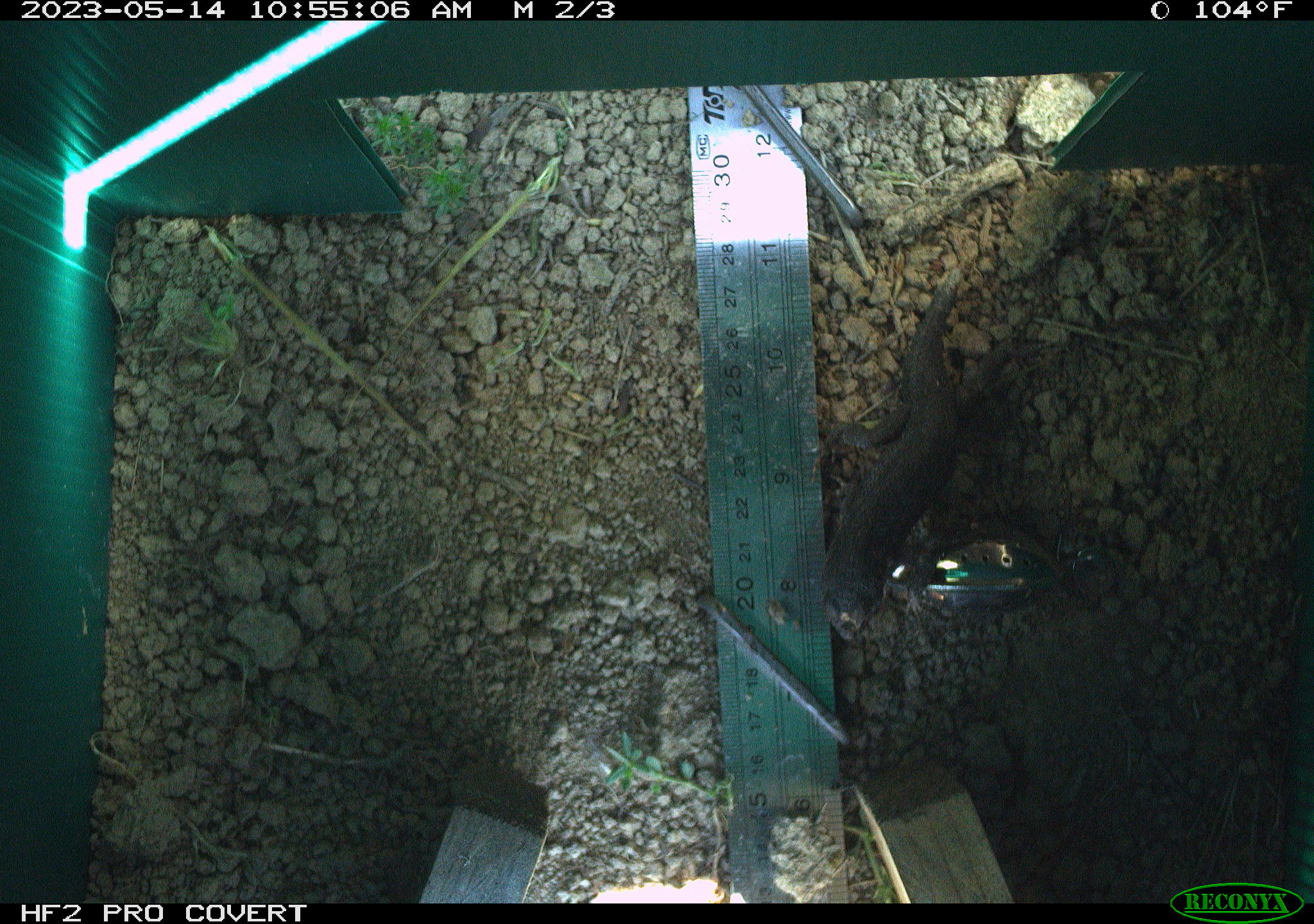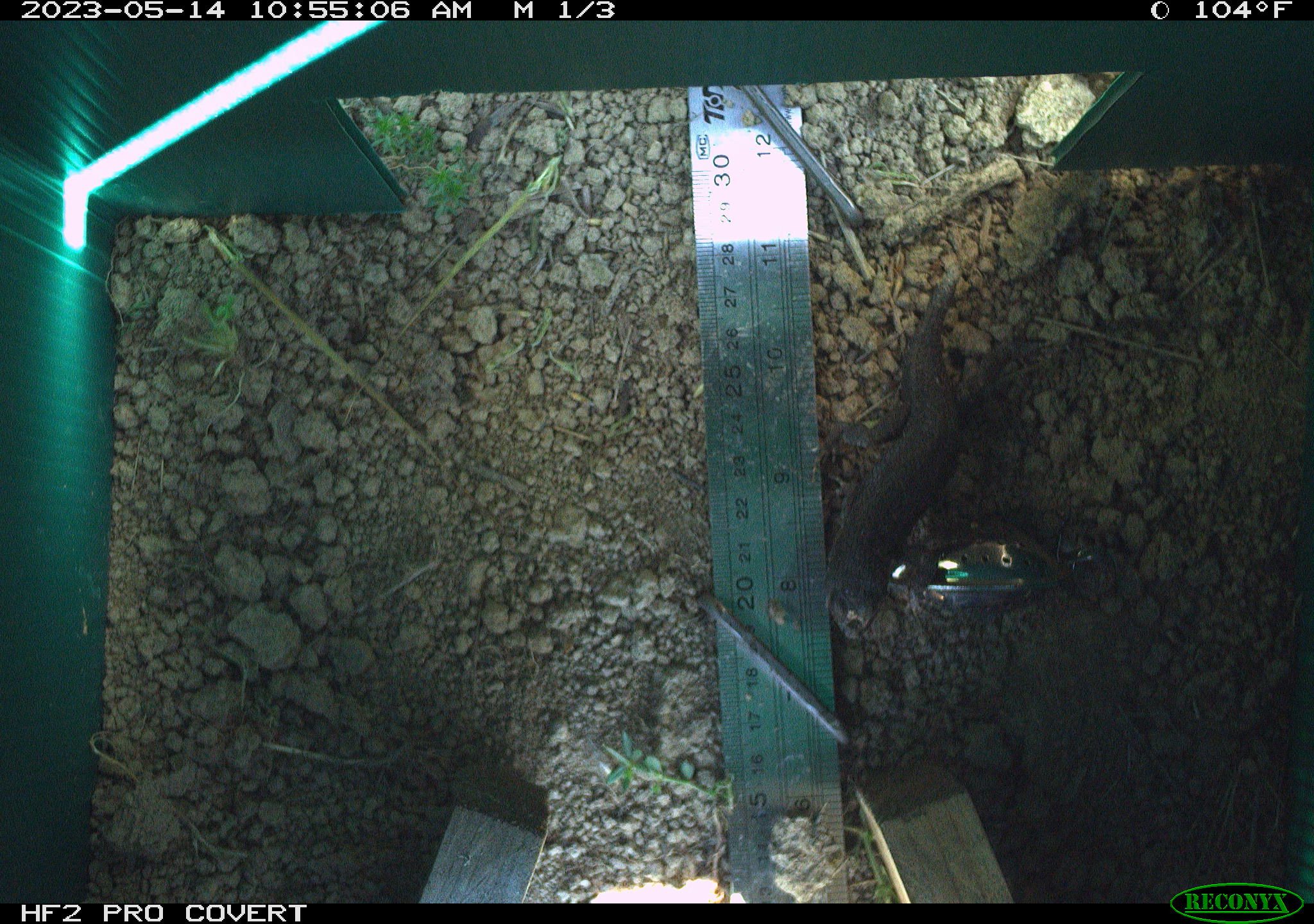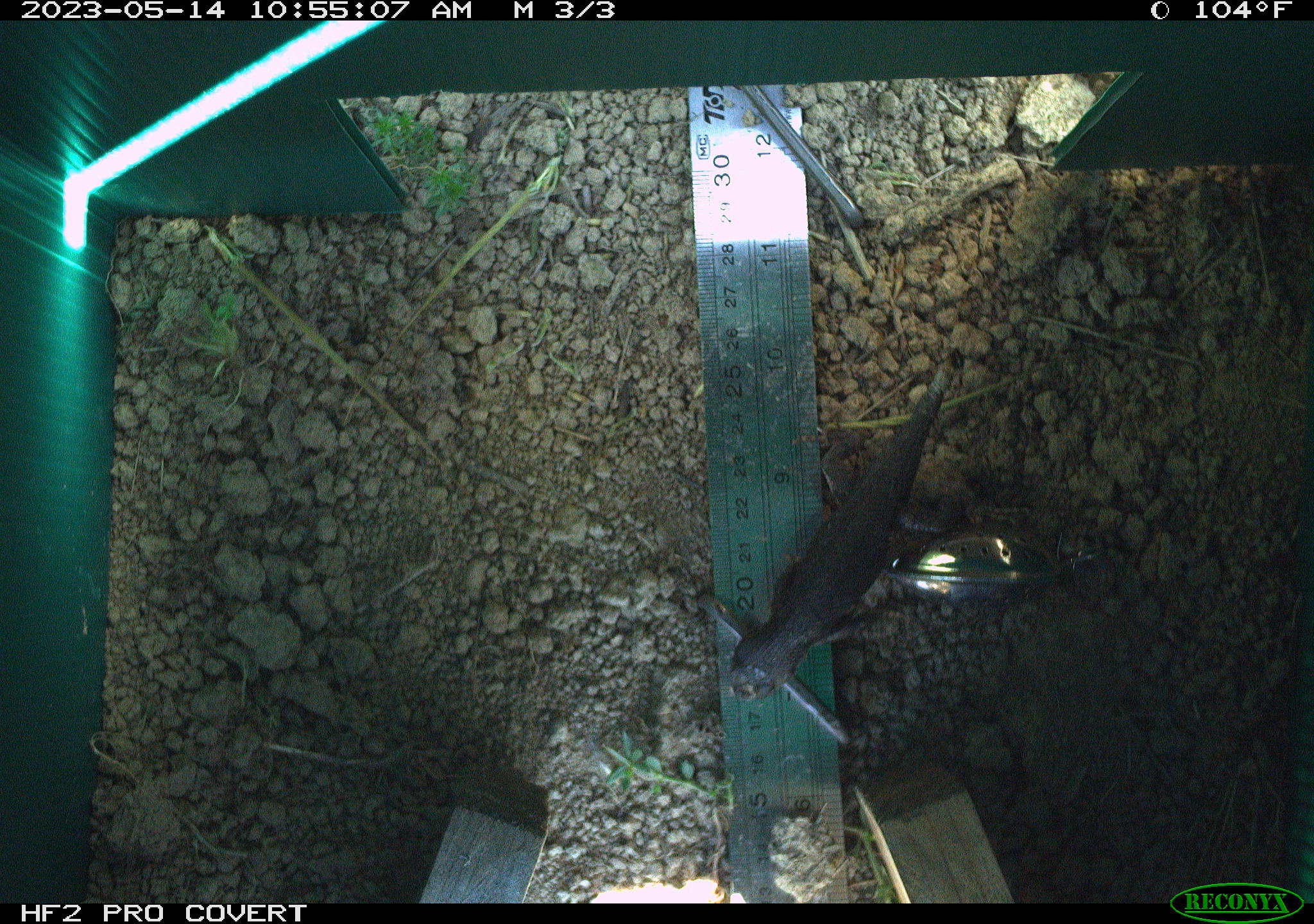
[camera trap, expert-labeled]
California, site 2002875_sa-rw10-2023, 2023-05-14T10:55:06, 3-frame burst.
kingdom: Animalia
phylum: Chordata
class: Reptilia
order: Squamata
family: Phrynosomatidae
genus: Sceloporus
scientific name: Sceloporus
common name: spiny lizards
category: sceloporus species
Sceloporus species (spiny lizards) (Sceloporus).